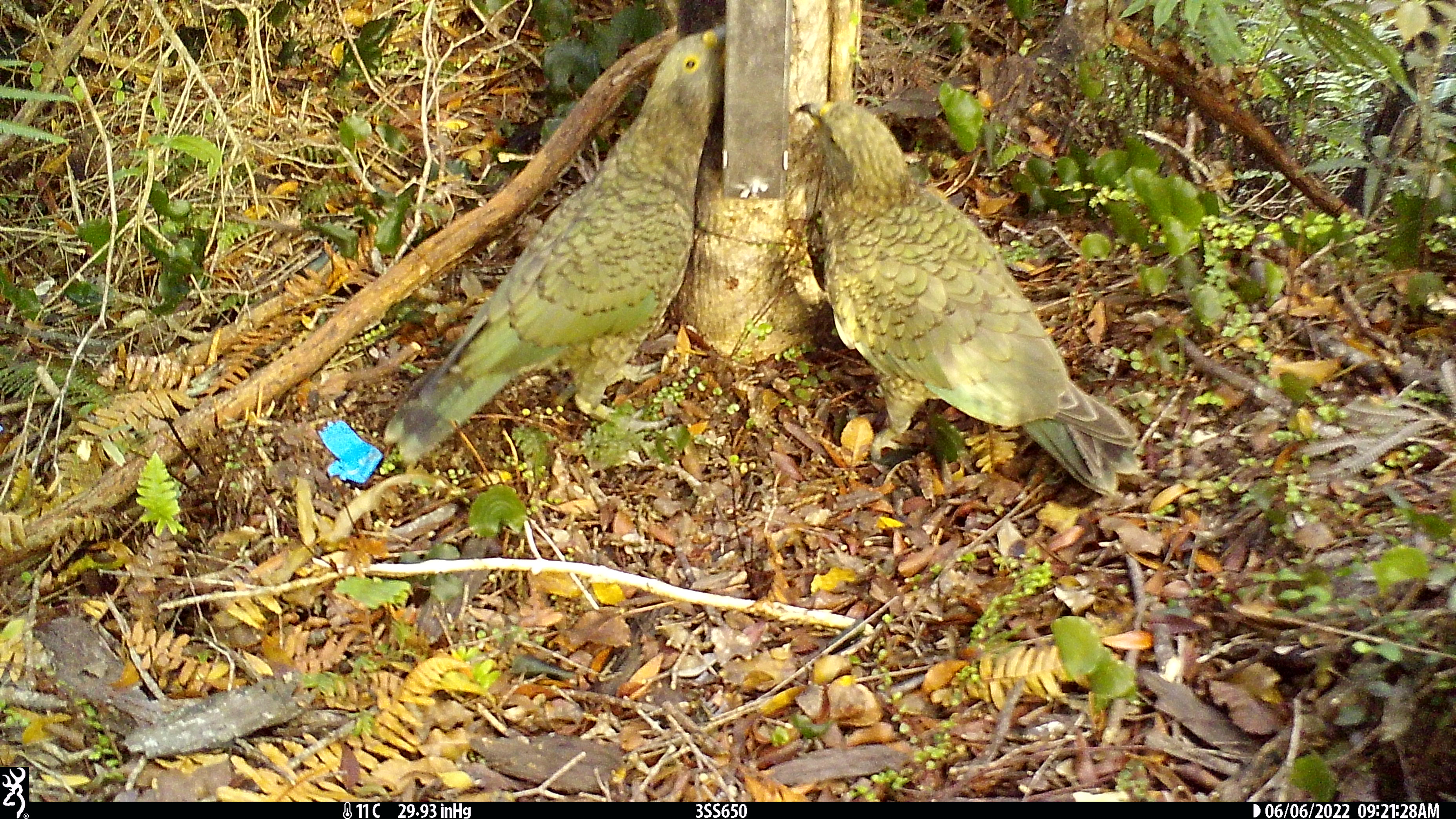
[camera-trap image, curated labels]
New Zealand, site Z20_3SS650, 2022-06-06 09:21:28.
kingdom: Animalia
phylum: Chordata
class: Aves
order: Psittaciformes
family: Strigopidae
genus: Nestor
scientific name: Nestor notabilis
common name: kea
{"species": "kea (Nestor notabilis)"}